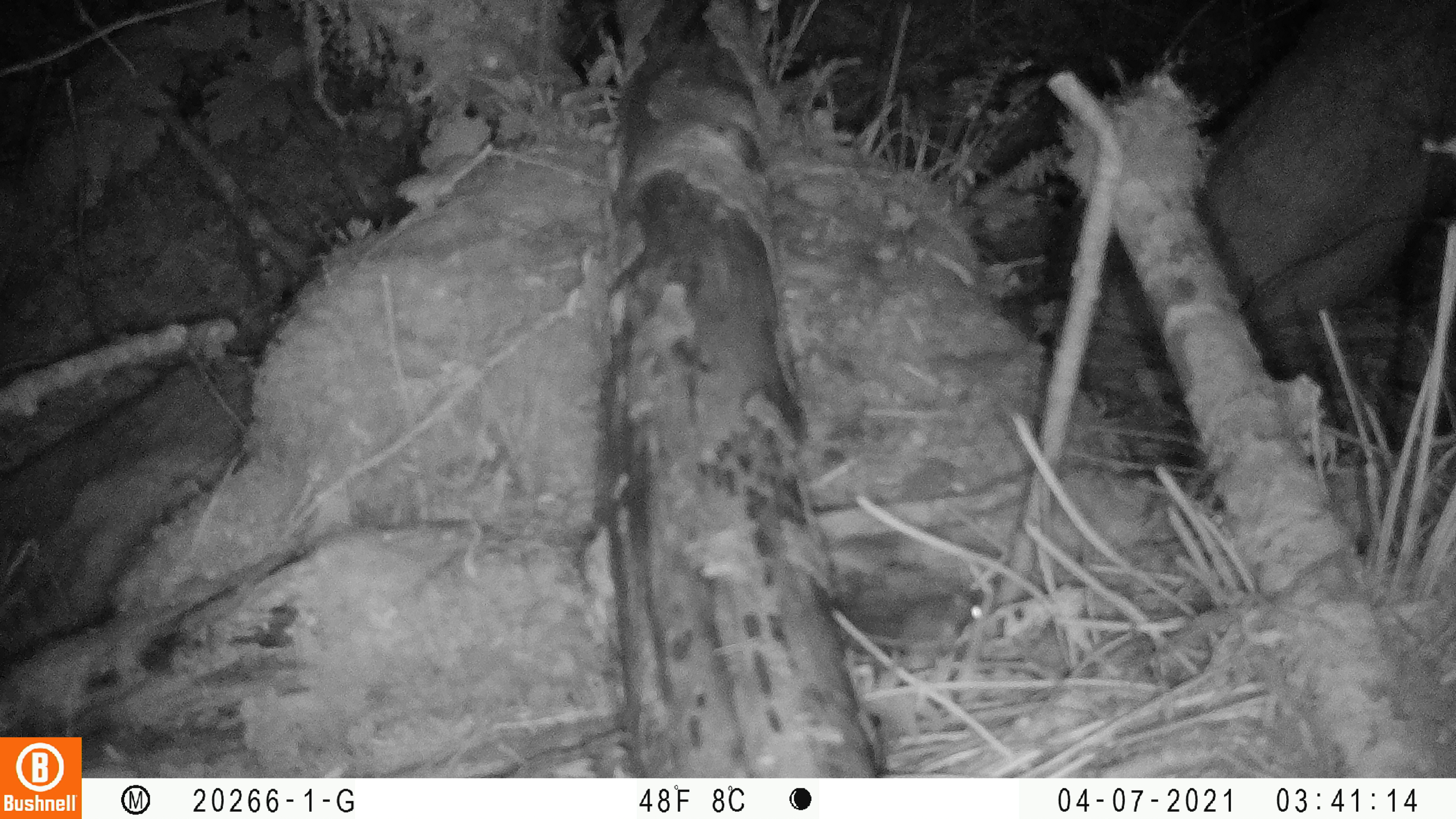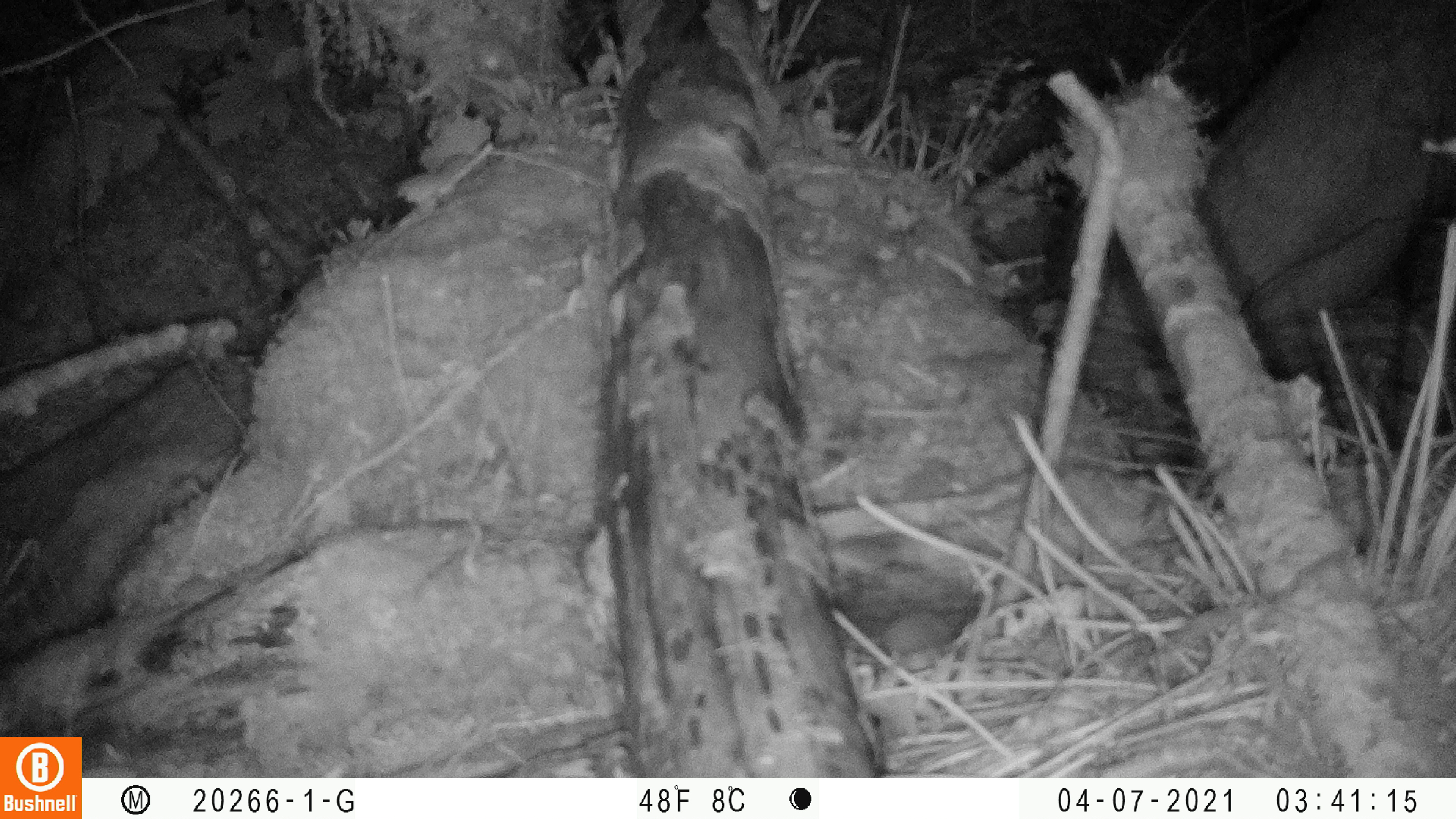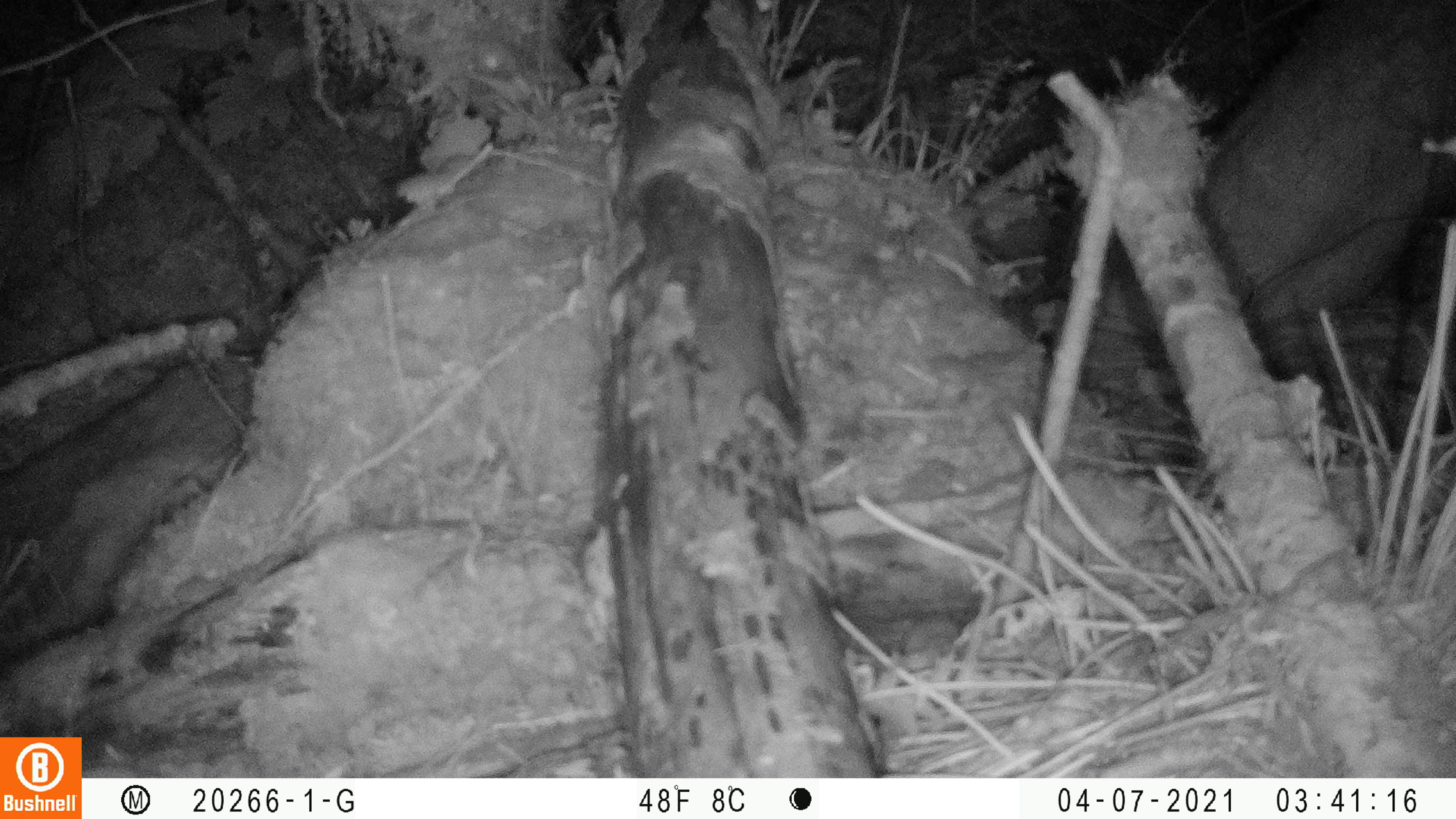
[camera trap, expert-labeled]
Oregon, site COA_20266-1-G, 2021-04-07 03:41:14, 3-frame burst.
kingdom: Animalia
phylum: Chordata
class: Mammalia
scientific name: Mammalia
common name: small mammal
Small mammal (Mammalia).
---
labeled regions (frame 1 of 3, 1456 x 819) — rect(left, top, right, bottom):
small mammal: rect(803, 562, 1010, 695)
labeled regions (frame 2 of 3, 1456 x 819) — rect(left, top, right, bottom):
small mammal: rect(798, 562, 1002, 716)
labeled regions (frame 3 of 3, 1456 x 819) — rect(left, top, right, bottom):
small mammal: rect(829, 574, 1016, 705)